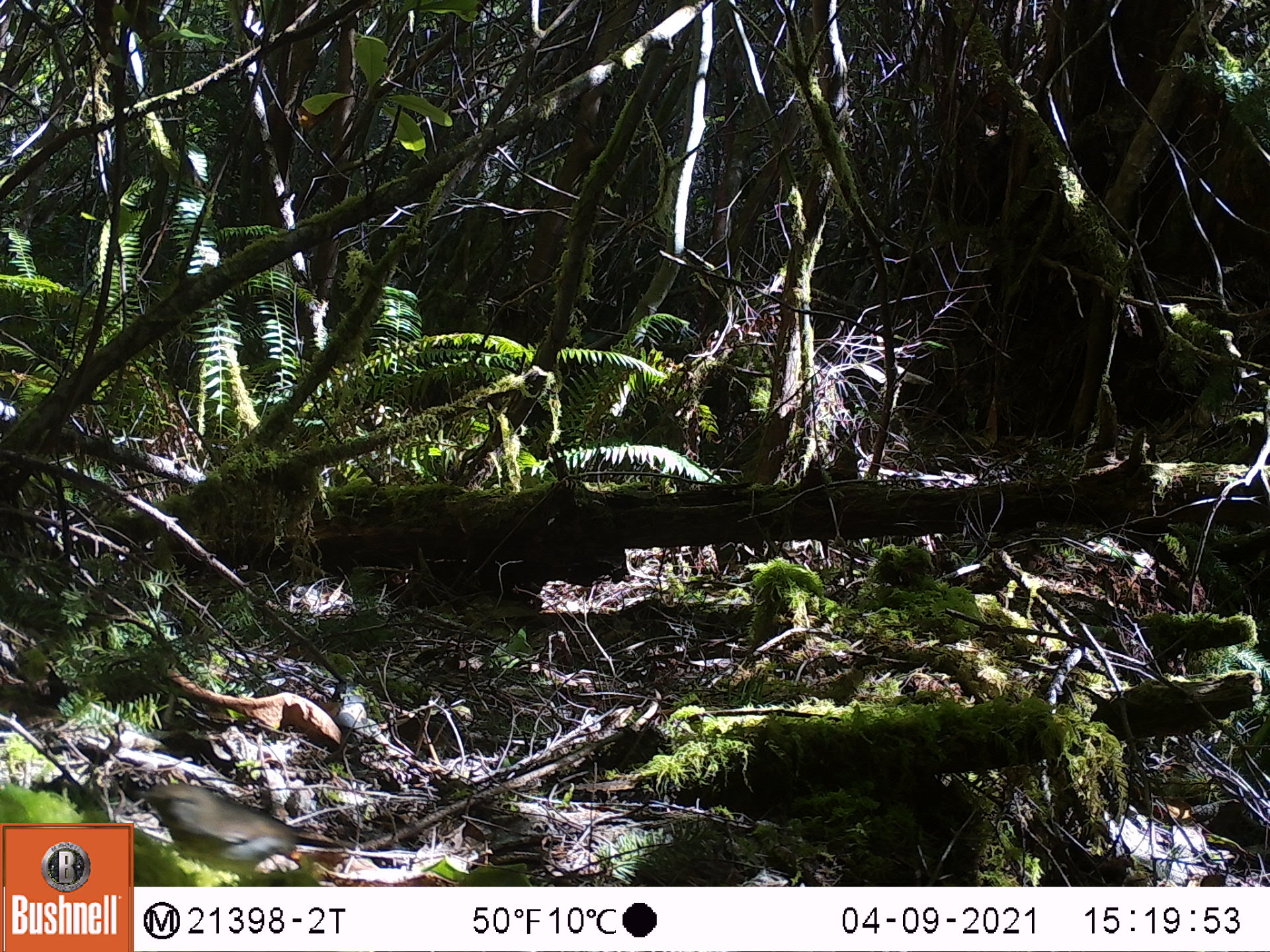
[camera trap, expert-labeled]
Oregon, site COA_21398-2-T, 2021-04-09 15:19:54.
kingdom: Animalia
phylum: Chordata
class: Aves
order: Passeriformes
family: Turdidae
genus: Catharus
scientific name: Catharus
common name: brown thrushes and nightingale-thrushes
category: catharus species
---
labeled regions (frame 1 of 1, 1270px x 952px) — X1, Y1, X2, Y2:
catharus species: 133, 776, 340, 879